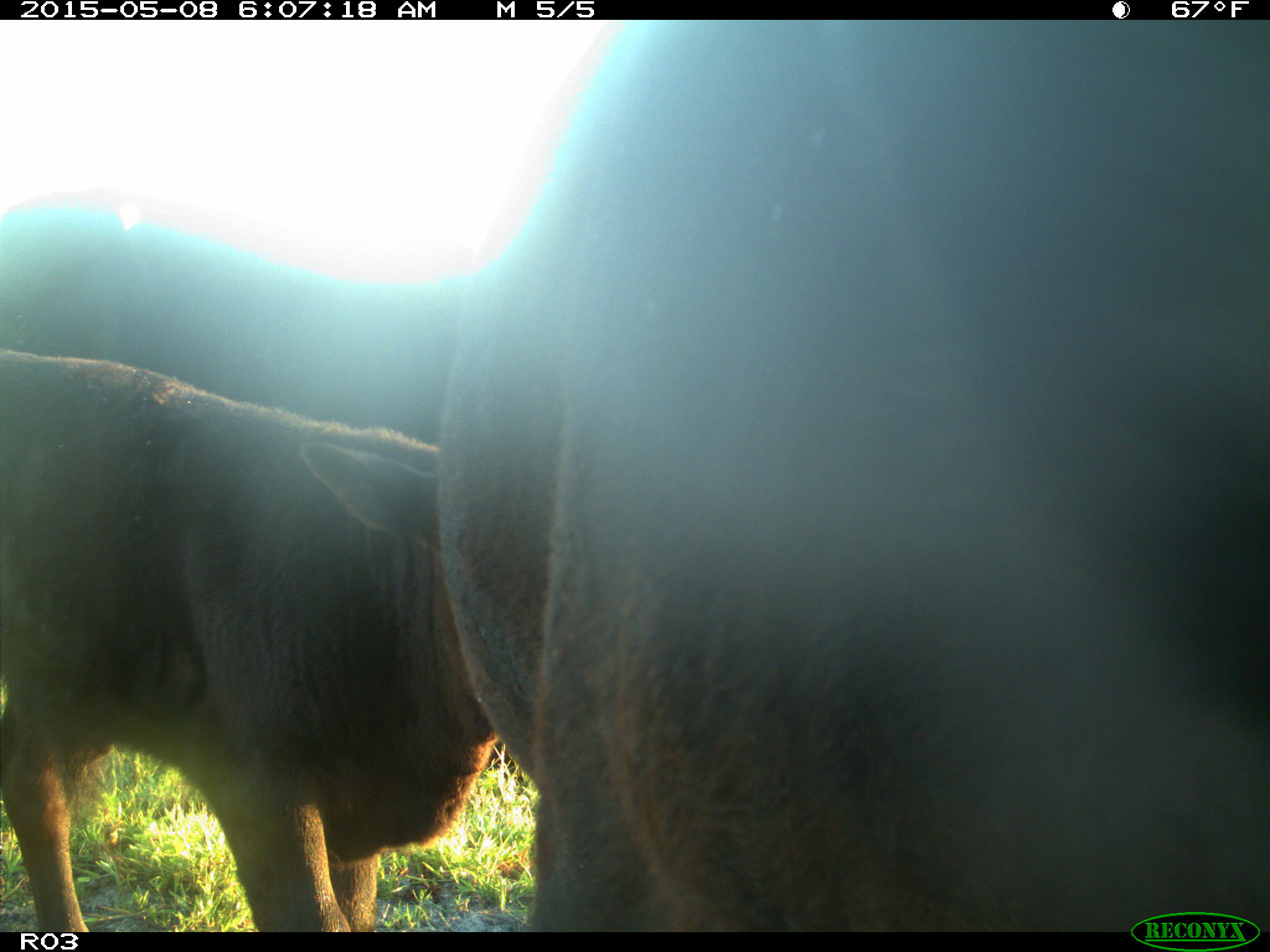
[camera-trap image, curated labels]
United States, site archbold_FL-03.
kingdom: Animalia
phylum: Chordata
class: Mammalia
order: Artiodactyla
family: Bovidae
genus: Bos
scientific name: Bos taurus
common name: domestic cow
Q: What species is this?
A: Bos taurus (domestic cow).